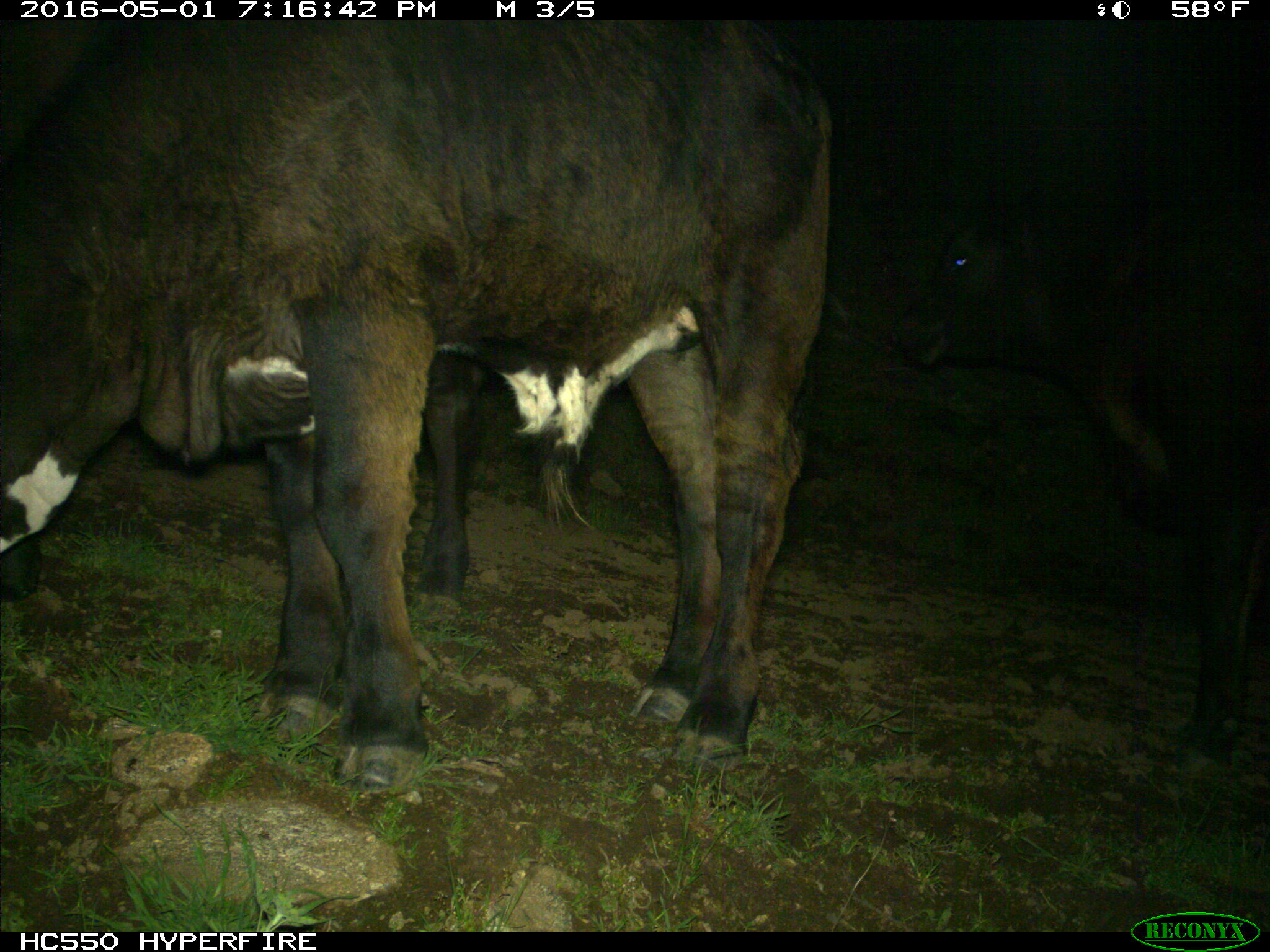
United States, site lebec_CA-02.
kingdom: Animalia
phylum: Chordata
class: Mammalia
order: Artiodactyla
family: Bovidae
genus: Bos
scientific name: Bos taurus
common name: domestic cow